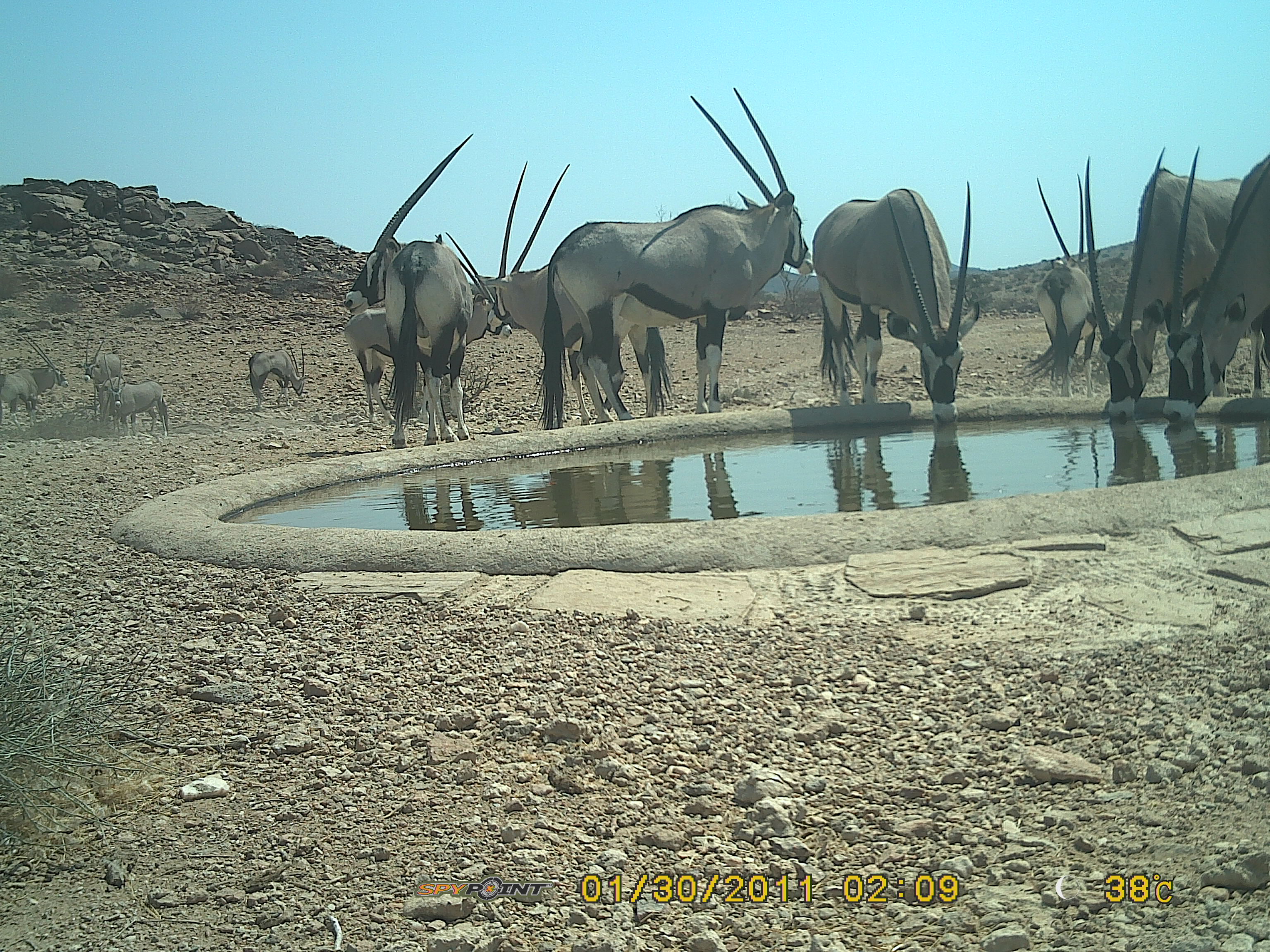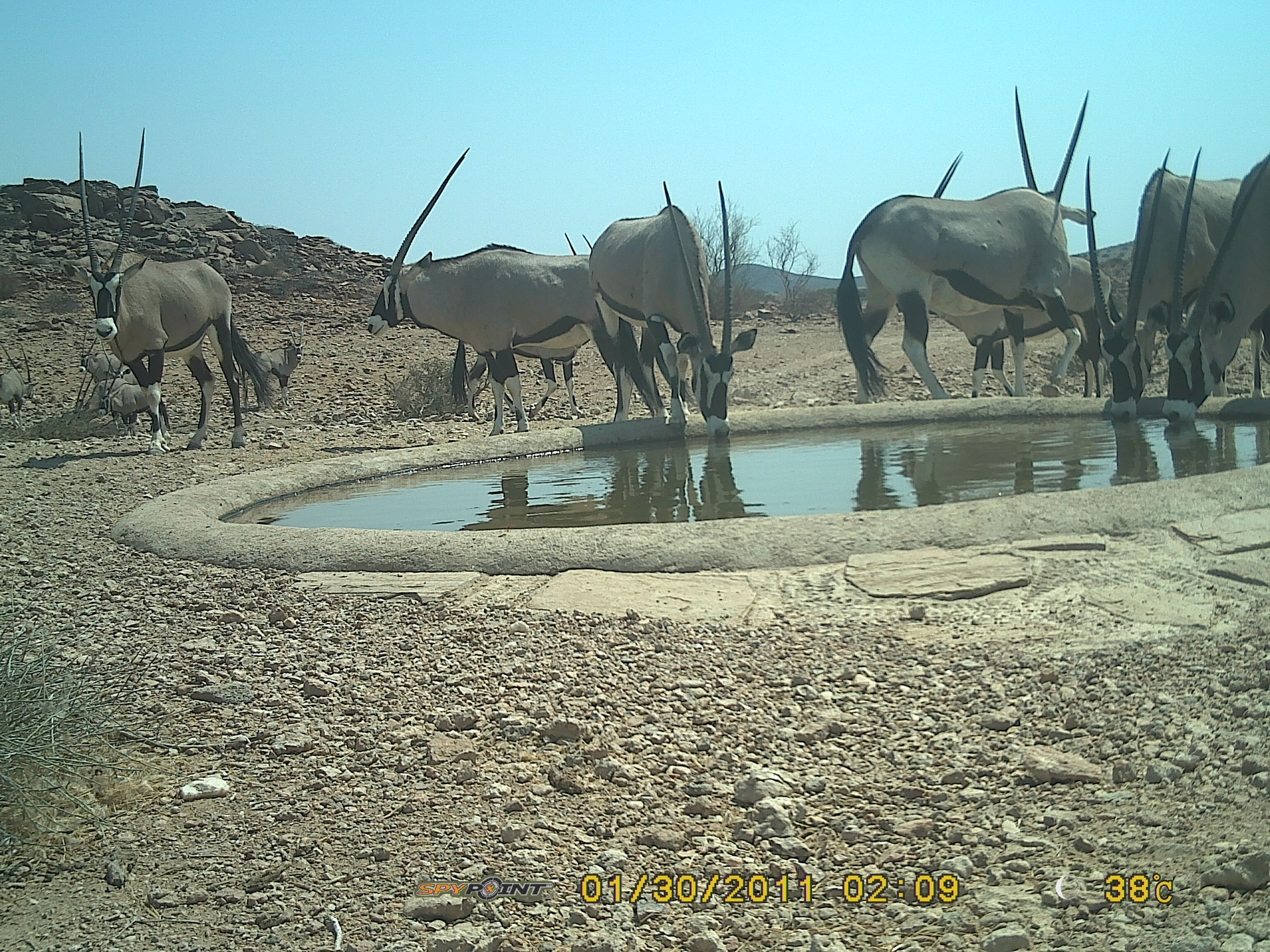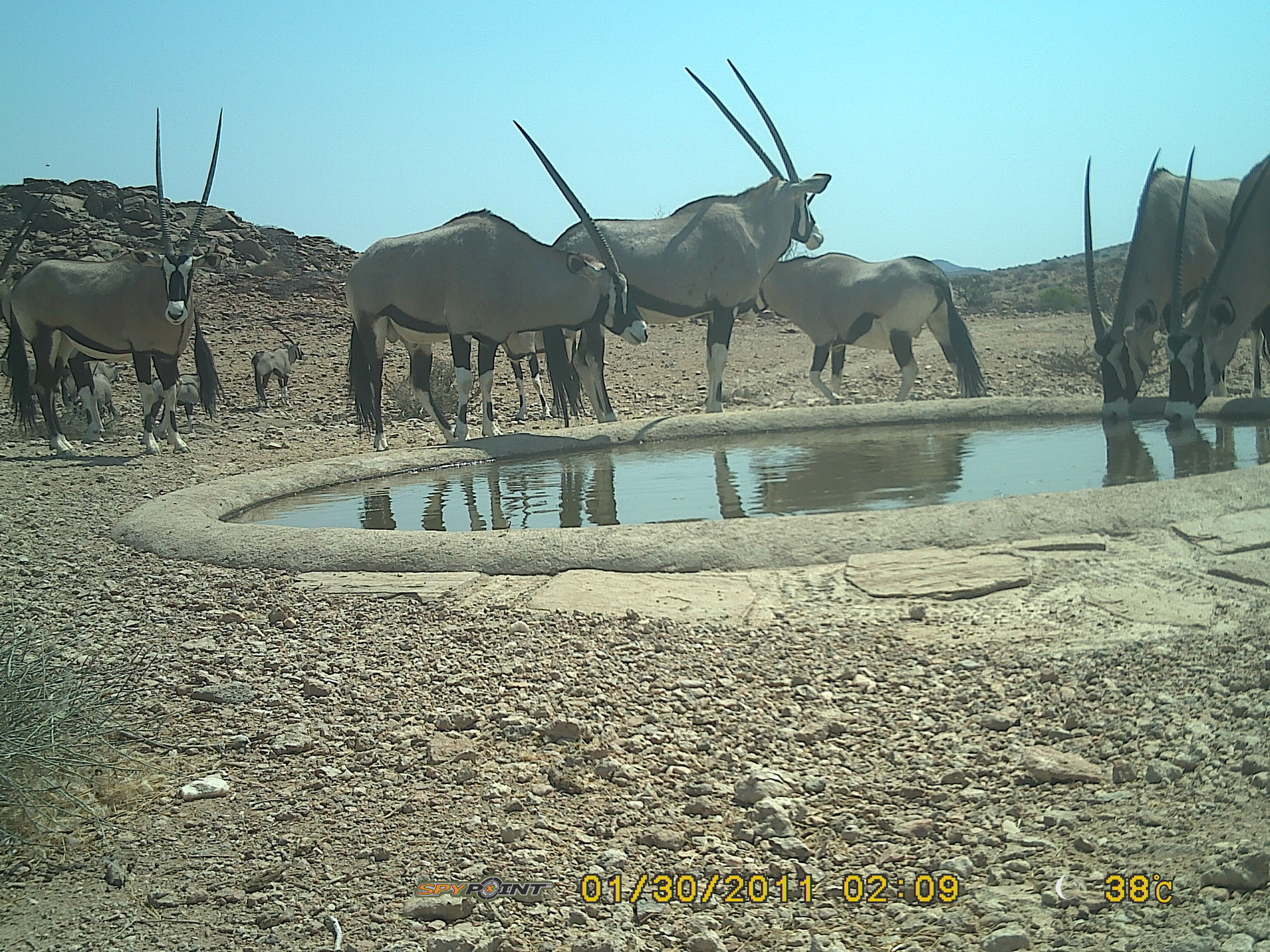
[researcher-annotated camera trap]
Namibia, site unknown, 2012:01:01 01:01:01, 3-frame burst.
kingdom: Animalia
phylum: Chordata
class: Mammalia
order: Artiodactyla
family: Bovidae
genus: Oryx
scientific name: Oryx gazella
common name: gemsbok